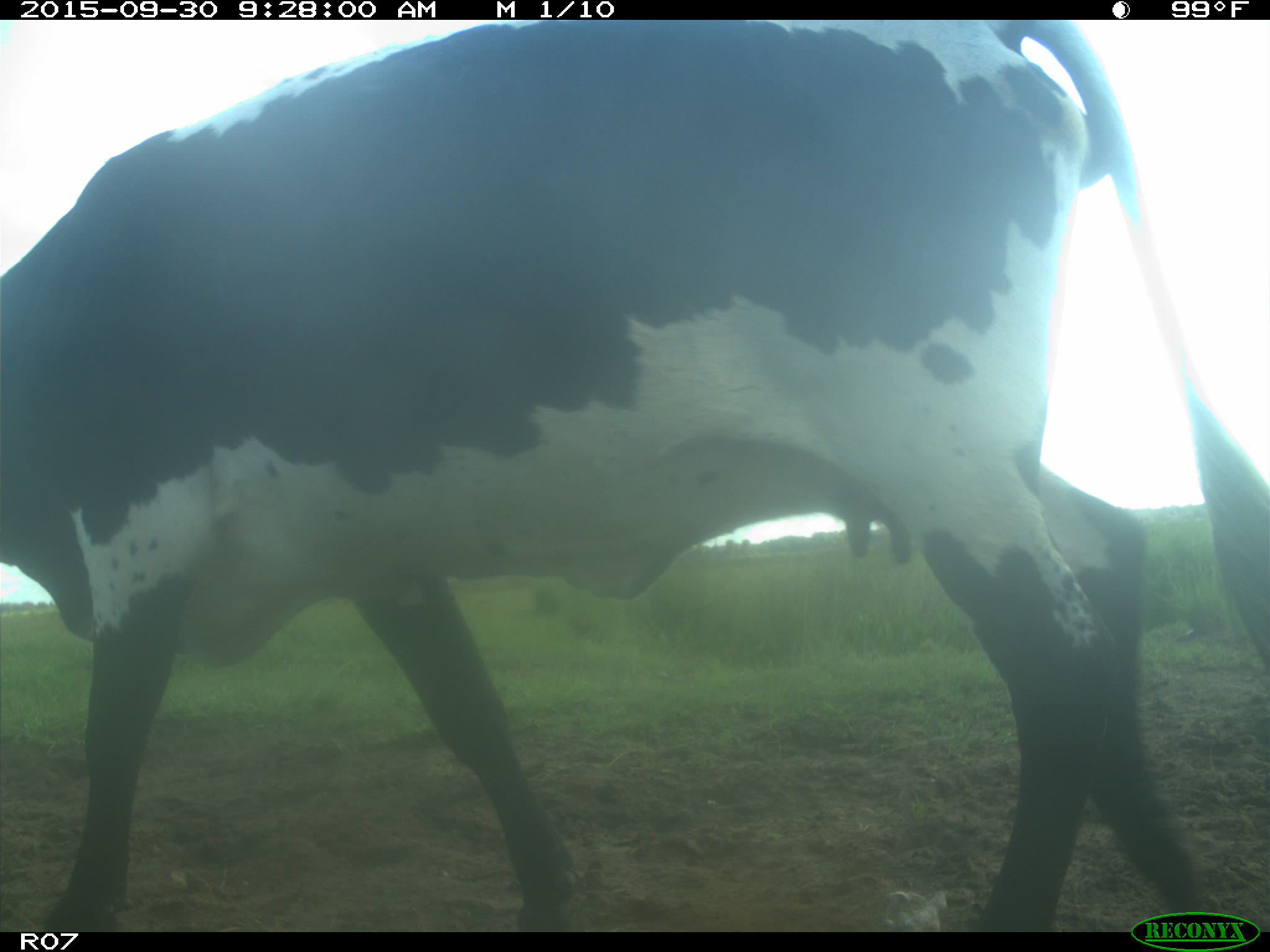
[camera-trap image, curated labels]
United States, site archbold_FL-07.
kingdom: Animalia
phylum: Chordata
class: Mammalia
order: Artiodactyla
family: Bovidae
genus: Bos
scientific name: Bos taurus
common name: domestic cow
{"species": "Bos taurus (domestic cow)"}